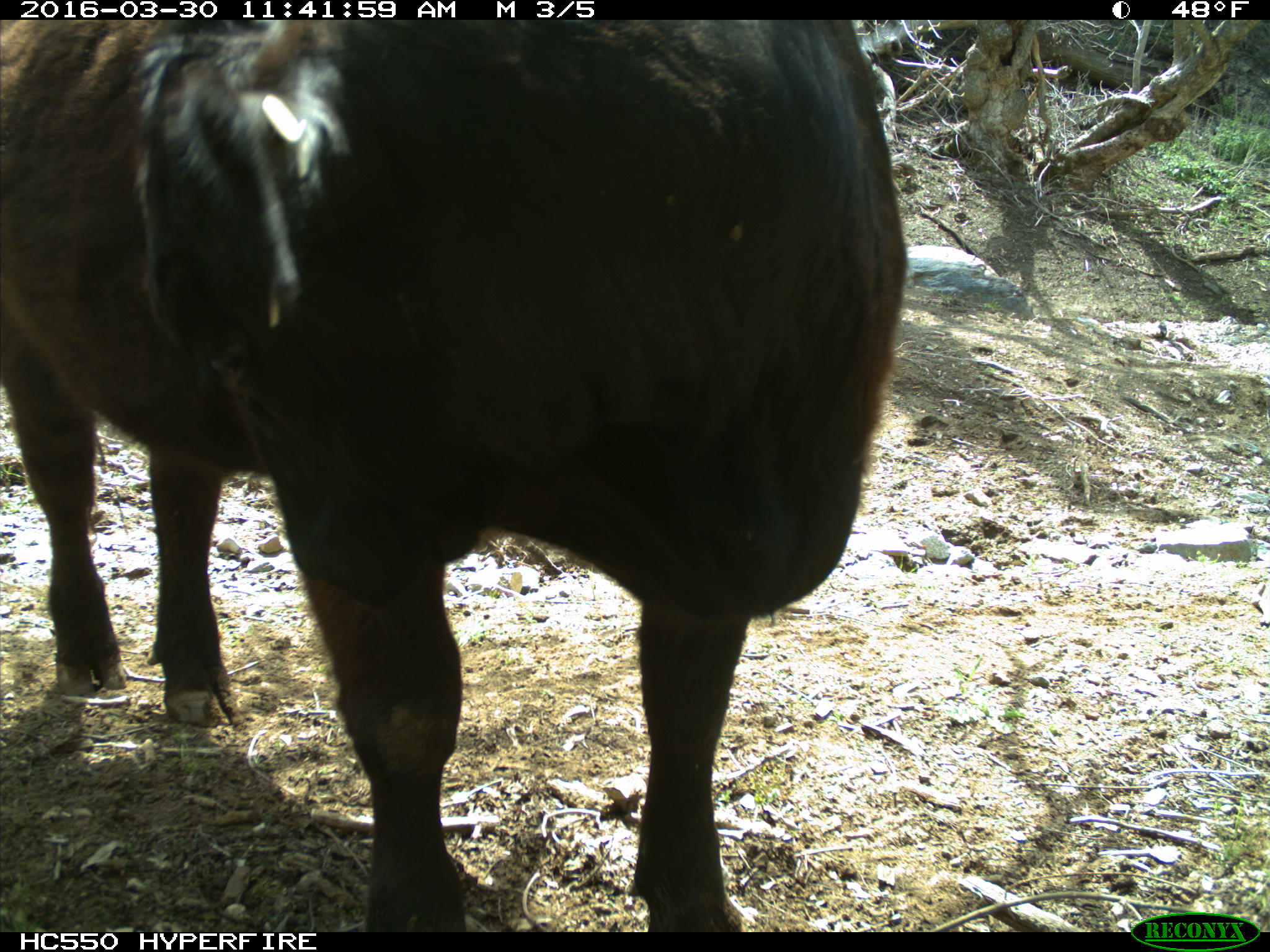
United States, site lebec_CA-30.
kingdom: Animalia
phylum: Chordata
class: Mammalia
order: Artiodactyla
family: Bovidae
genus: Bos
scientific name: Bos taurus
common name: domestic cow